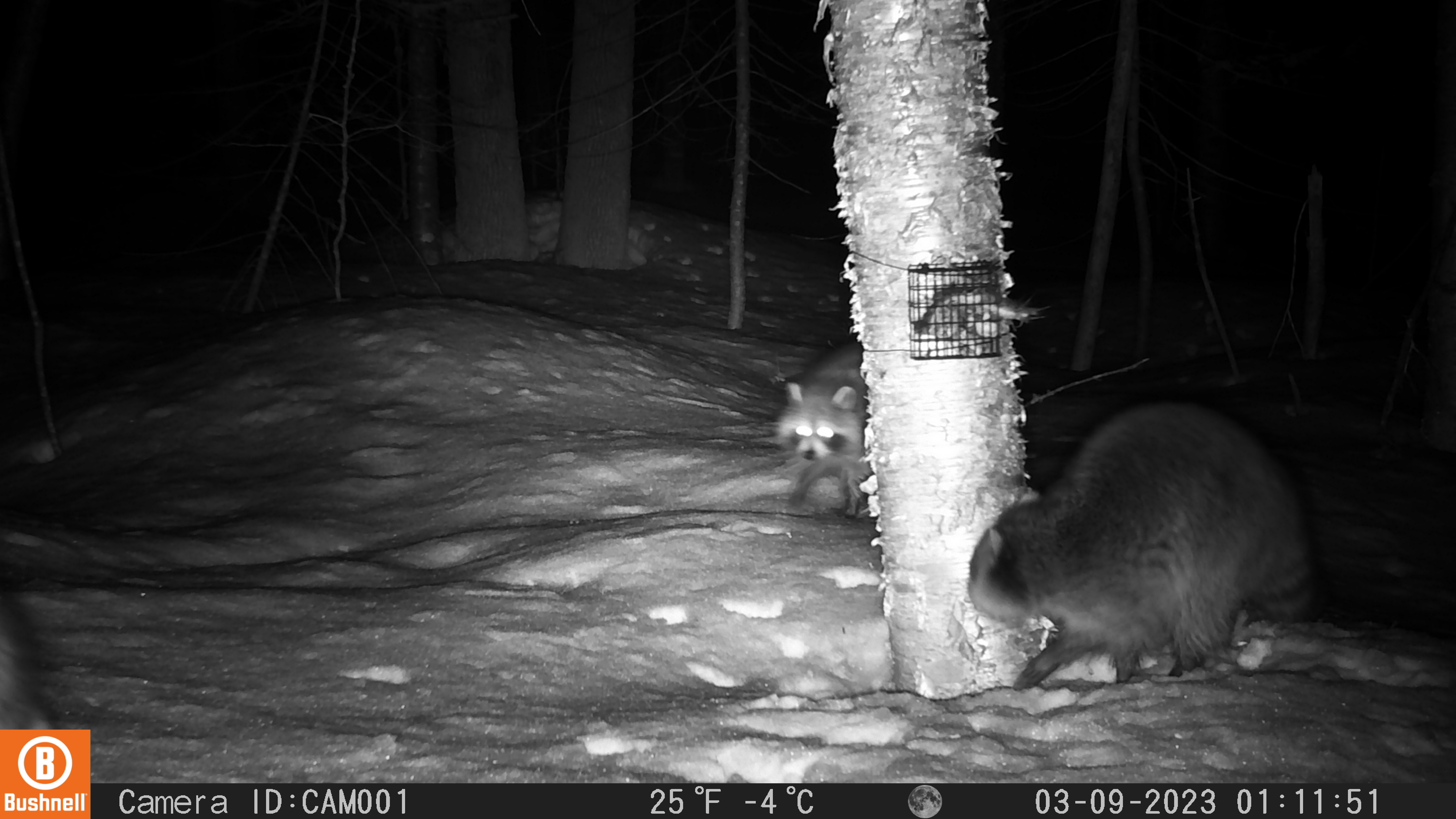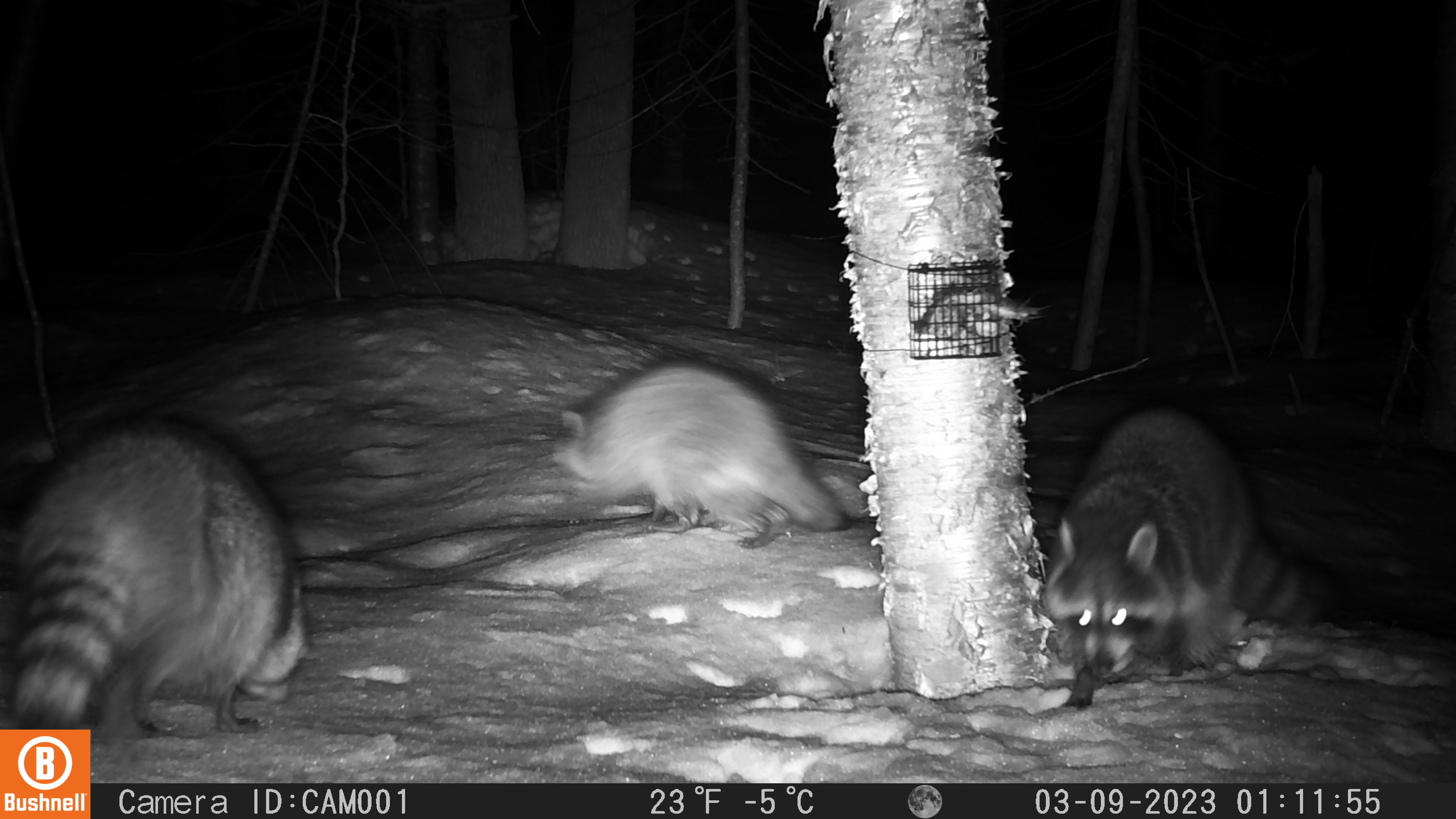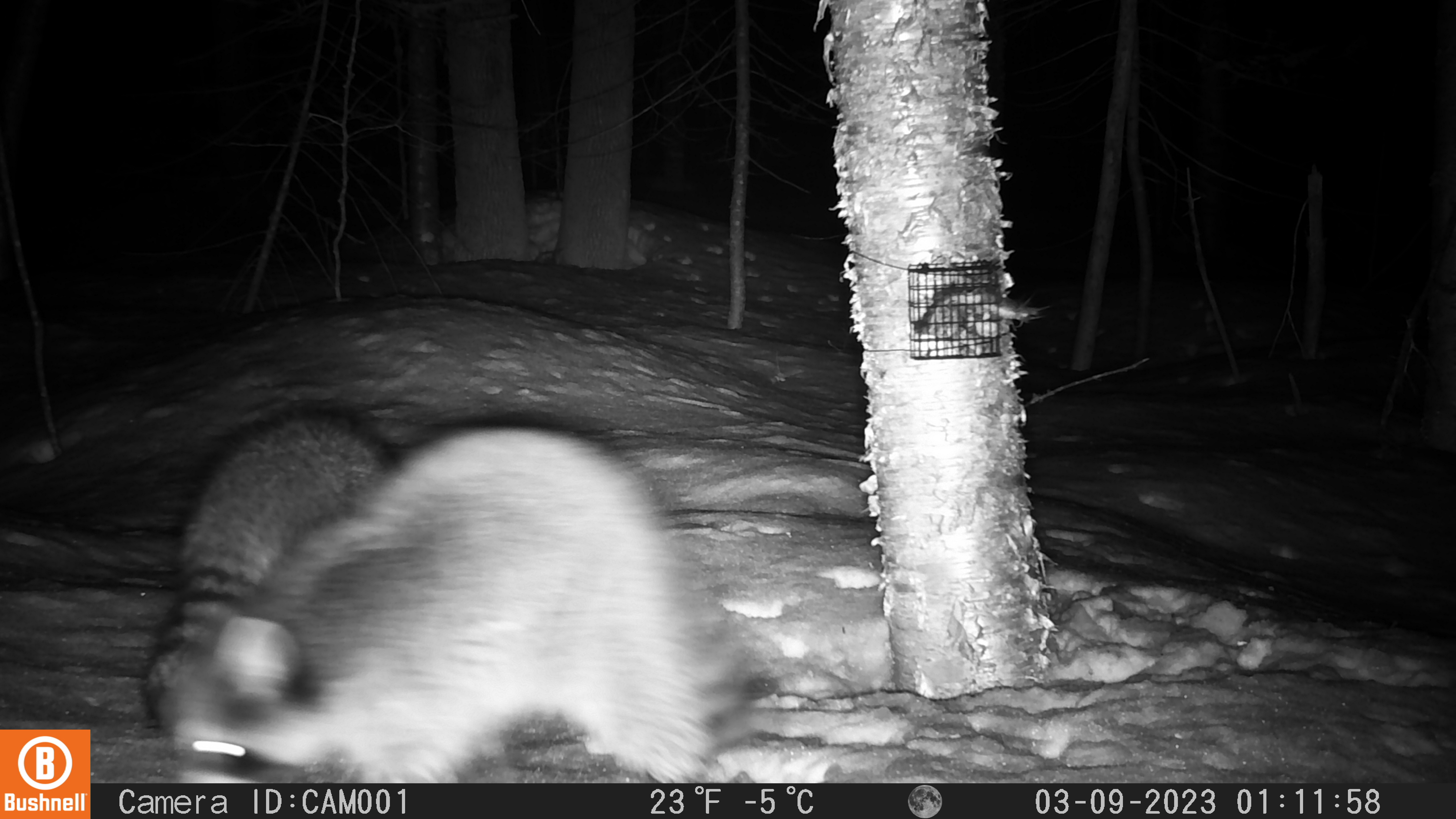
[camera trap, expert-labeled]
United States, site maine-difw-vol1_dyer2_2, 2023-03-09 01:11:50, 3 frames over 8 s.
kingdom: Animalia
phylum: Chordata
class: Mammalia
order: Carnivora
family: Procyonidae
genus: Procyon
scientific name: Procyon lotor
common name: raccoon